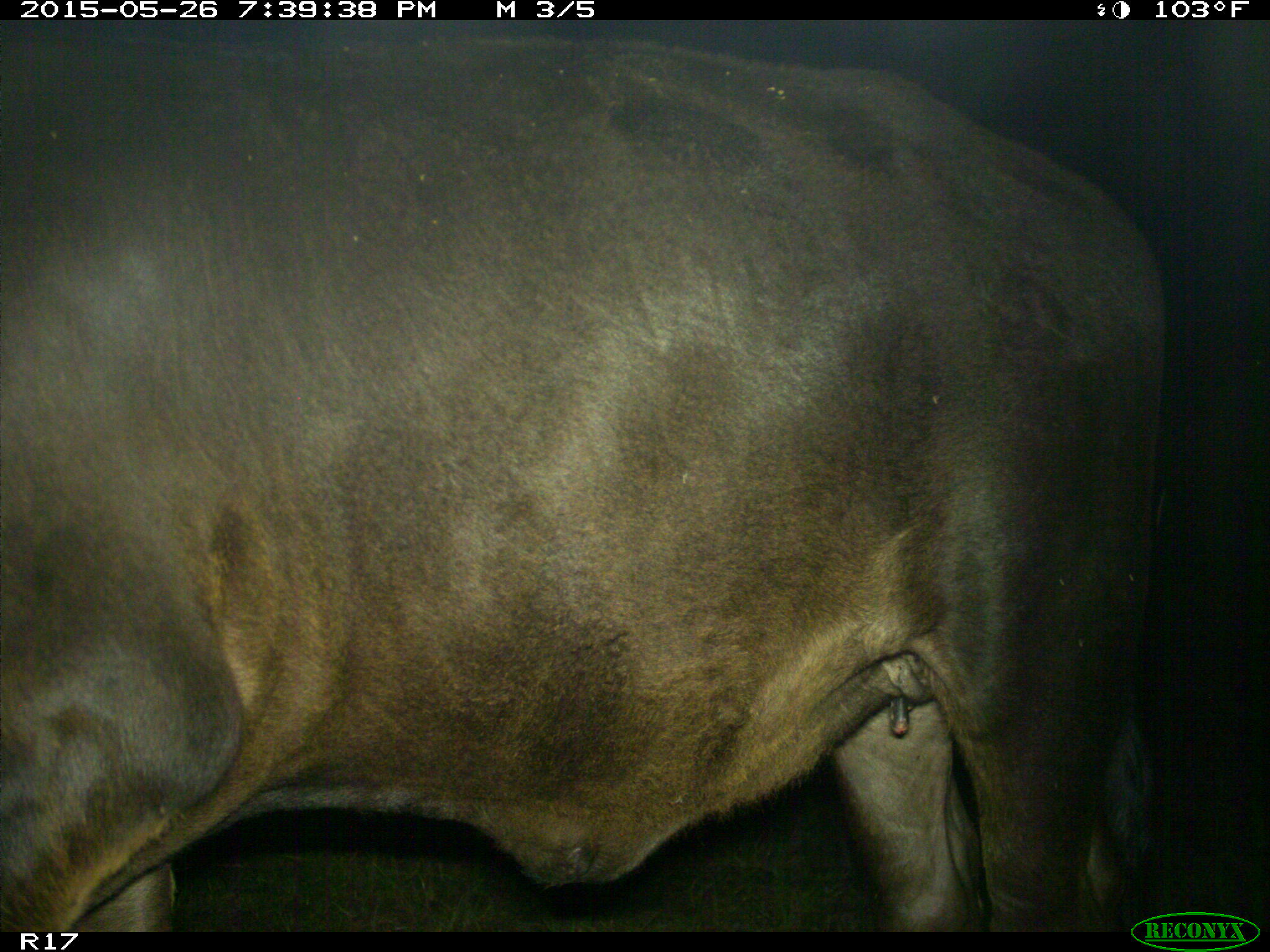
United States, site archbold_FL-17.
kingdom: Animalia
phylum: Chordata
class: Mammalia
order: Artiodactyla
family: Bovidae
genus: Bos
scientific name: Bos taurus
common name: domestic cow